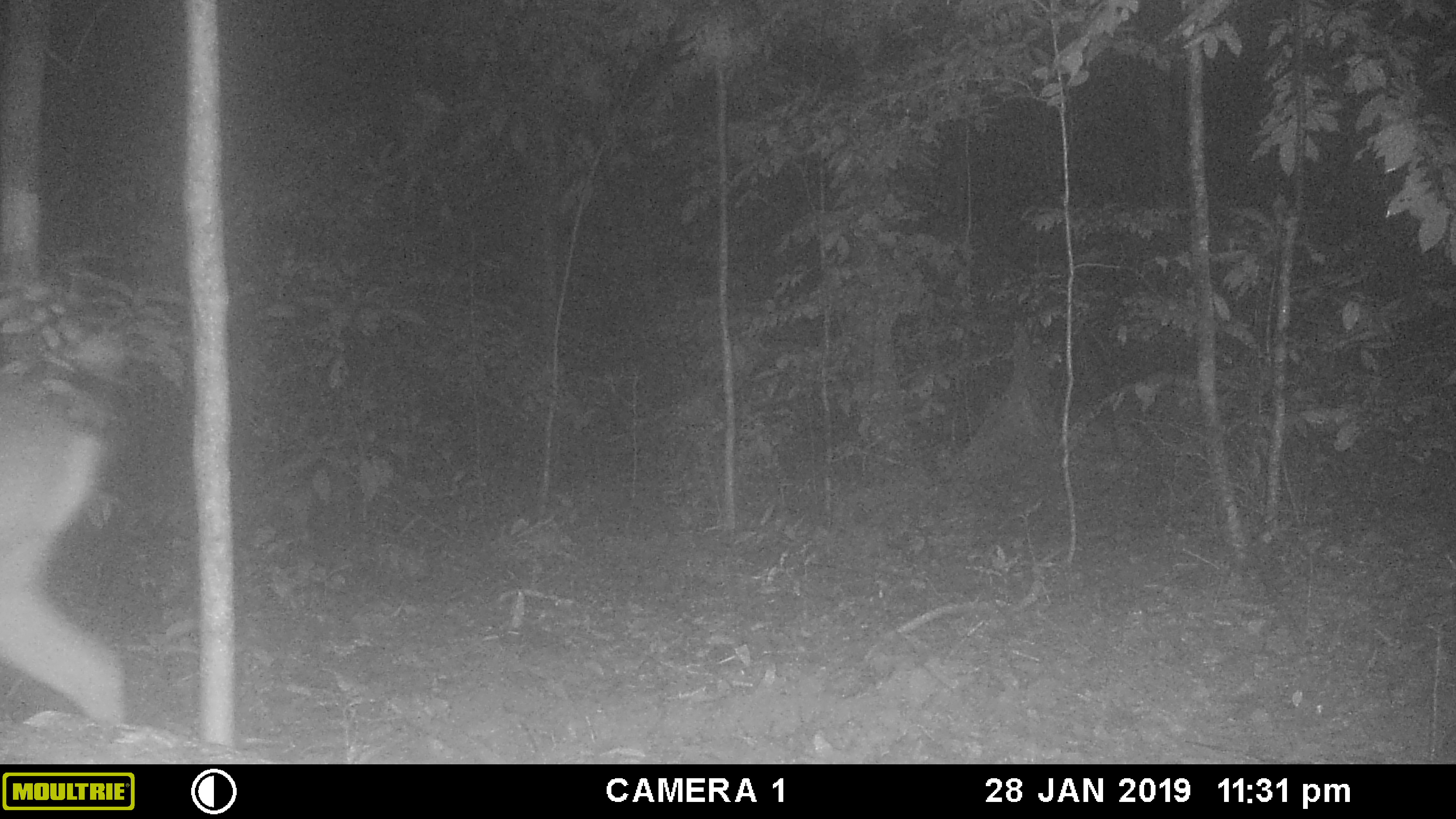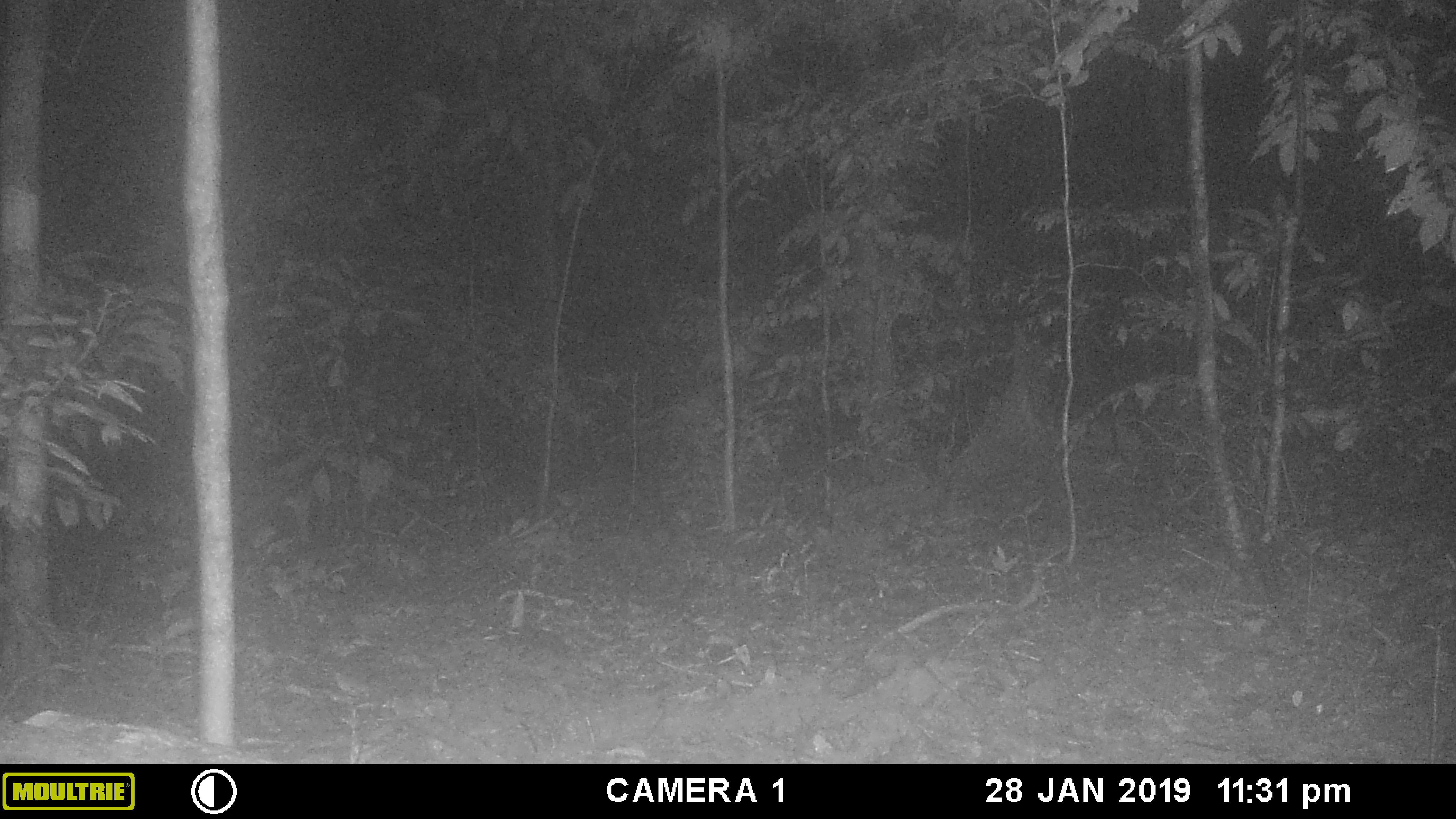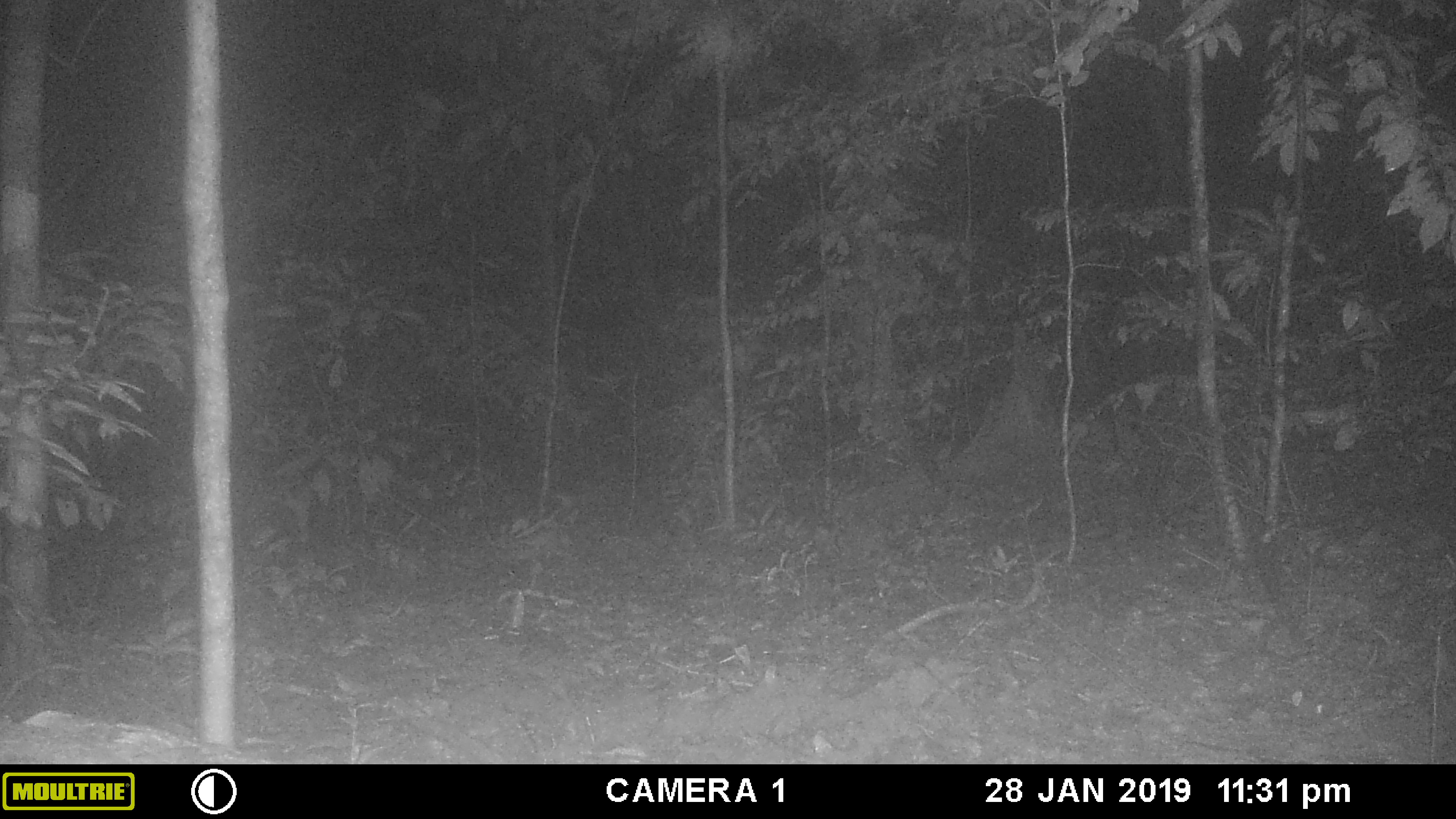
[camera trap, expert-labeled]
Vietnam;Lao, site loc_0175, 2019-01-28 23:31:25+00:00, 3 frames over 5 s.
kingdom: Animalia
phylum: Chordata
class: Mammalia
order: Artiodactyla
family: Cervidae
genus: Muntiacus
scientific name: Muntiacus vuquangensis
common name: large-antlered muntjac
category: large antlered muntjac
Large antlered muntjac (large-antlered muntjac) (Muntiacus vuquangensis). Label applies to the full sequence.